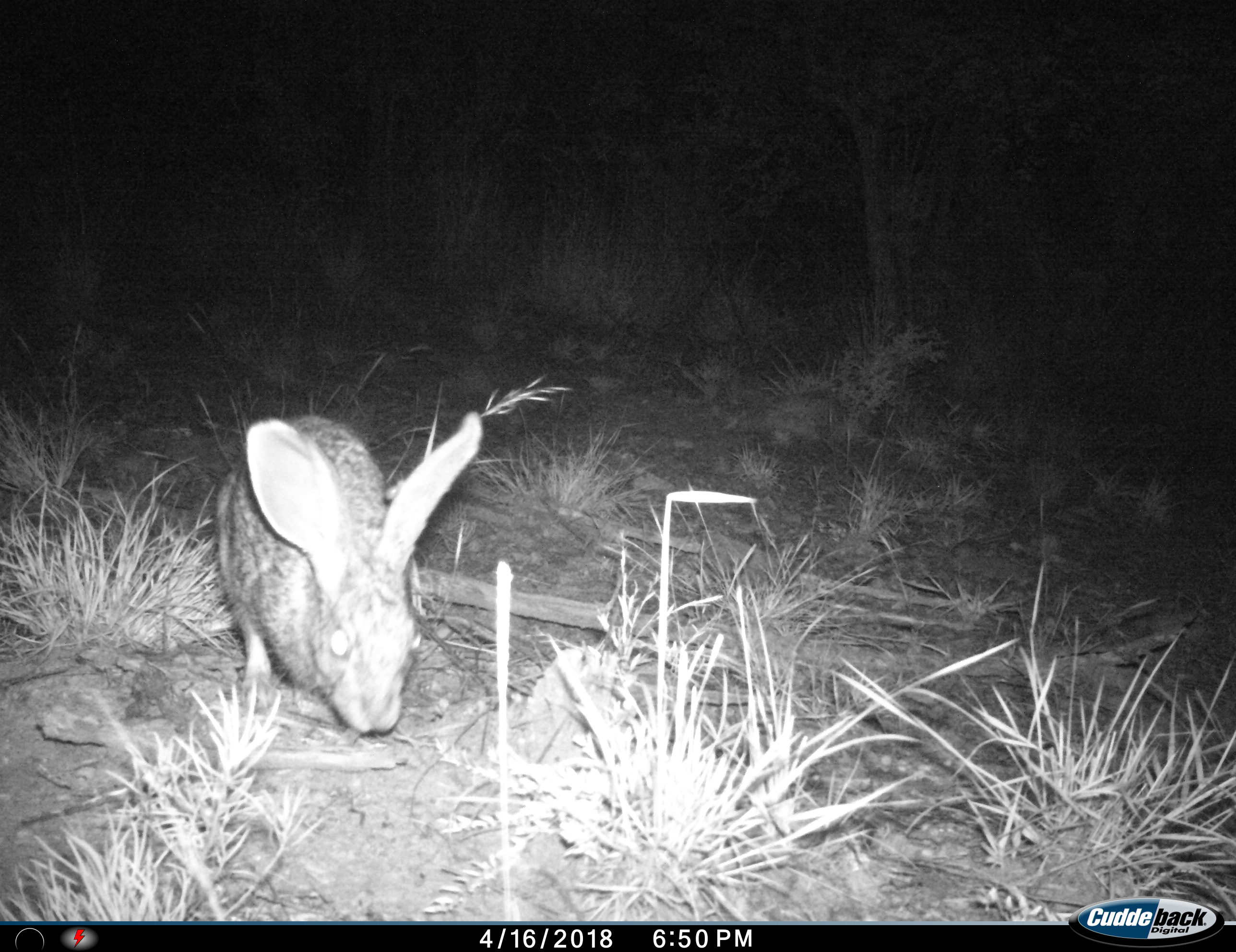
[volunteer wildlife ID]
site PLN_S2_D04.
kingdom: Animalia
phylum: Chordata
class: Mammalia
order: Lagomorpha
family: Leporidae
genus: Lepus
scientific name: Lepus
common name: hare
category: hareunknown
Hareunknown (hare) (Lepus), count 1. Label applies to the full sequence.